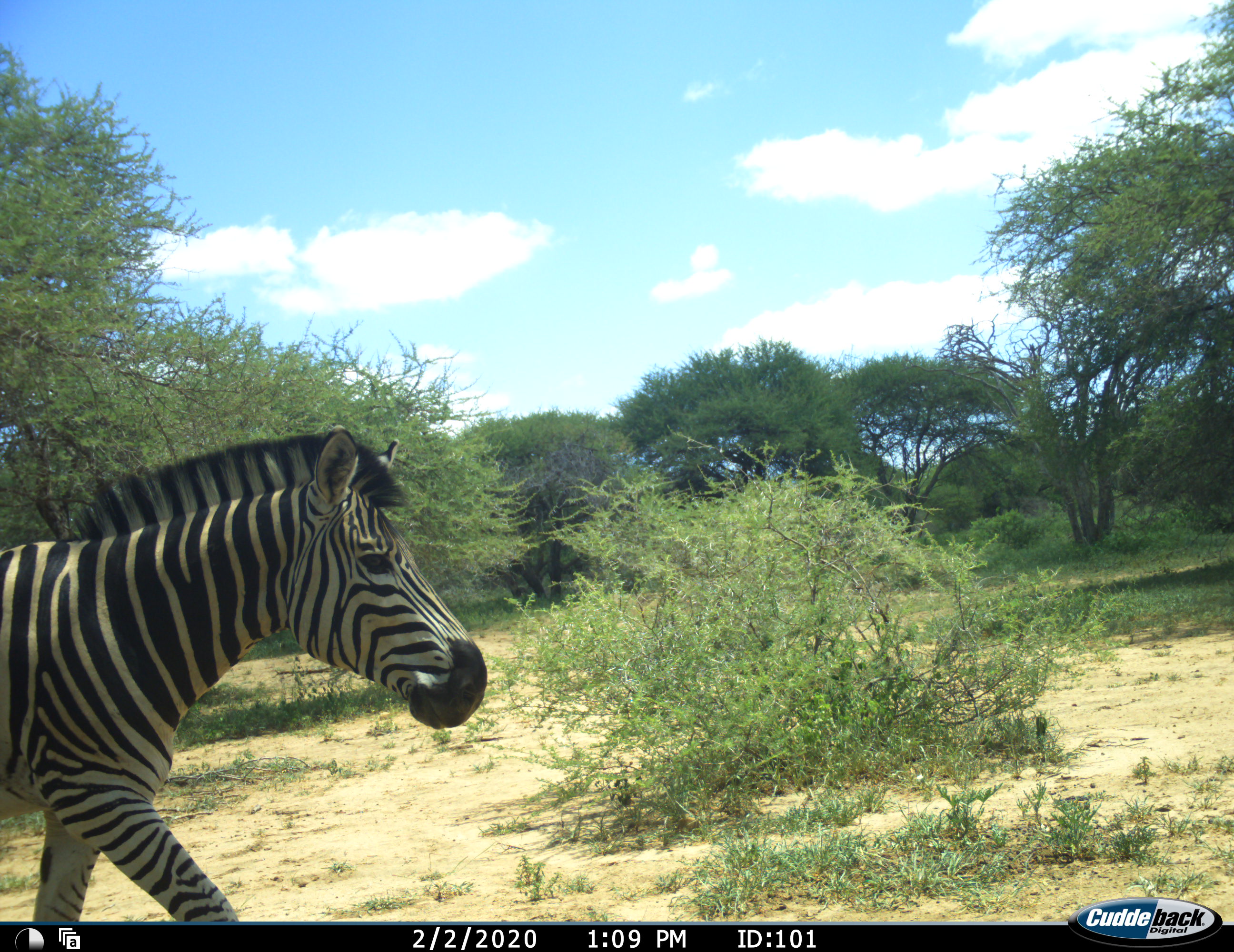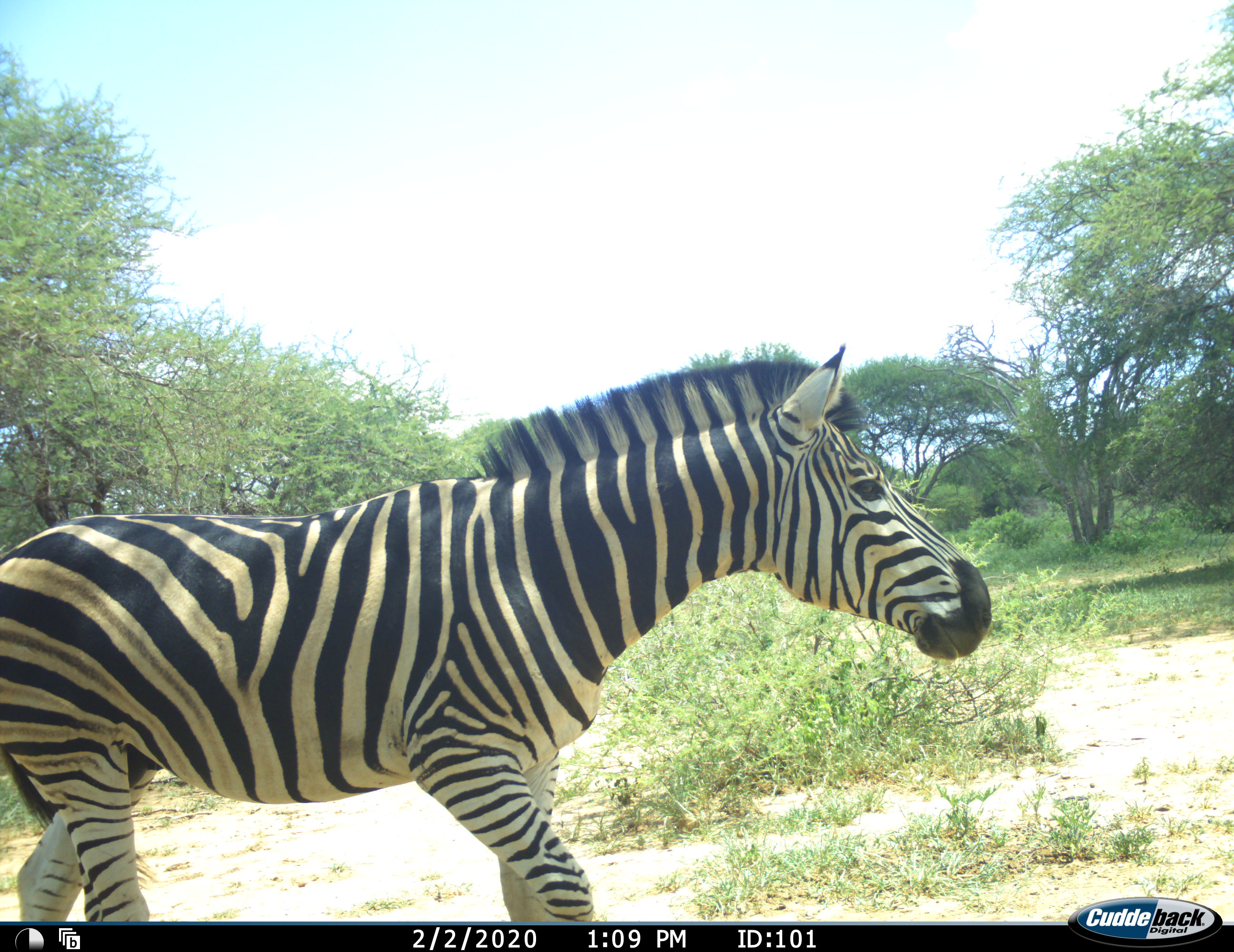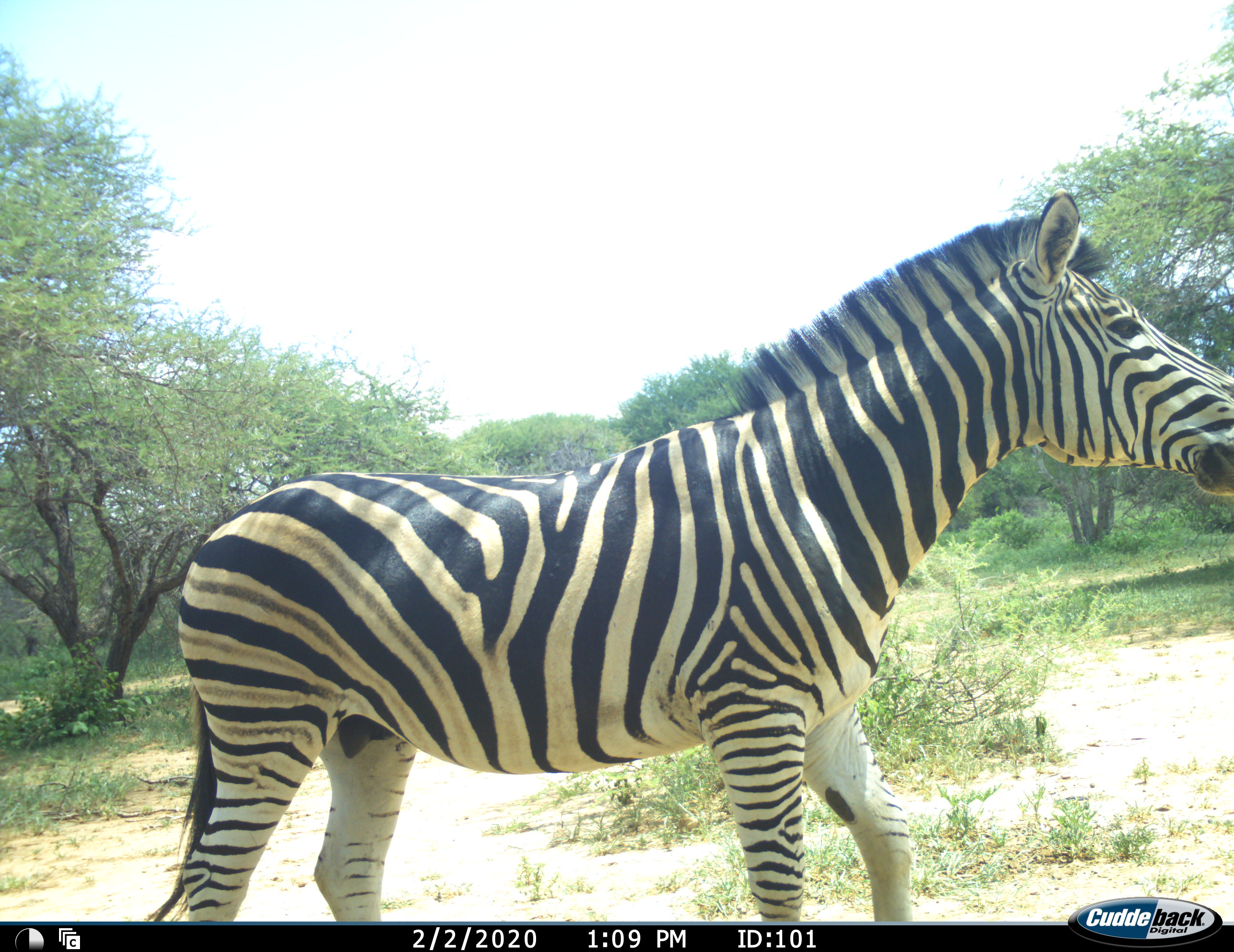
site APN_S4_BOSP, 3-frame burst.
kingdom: Animalia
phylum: Chordata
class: Mammalia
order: Perissodactyla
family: Equidae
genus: Equus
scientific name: Equus quagga burchellii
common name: burchell's zebra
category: zebraburchells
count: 1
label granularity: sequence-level